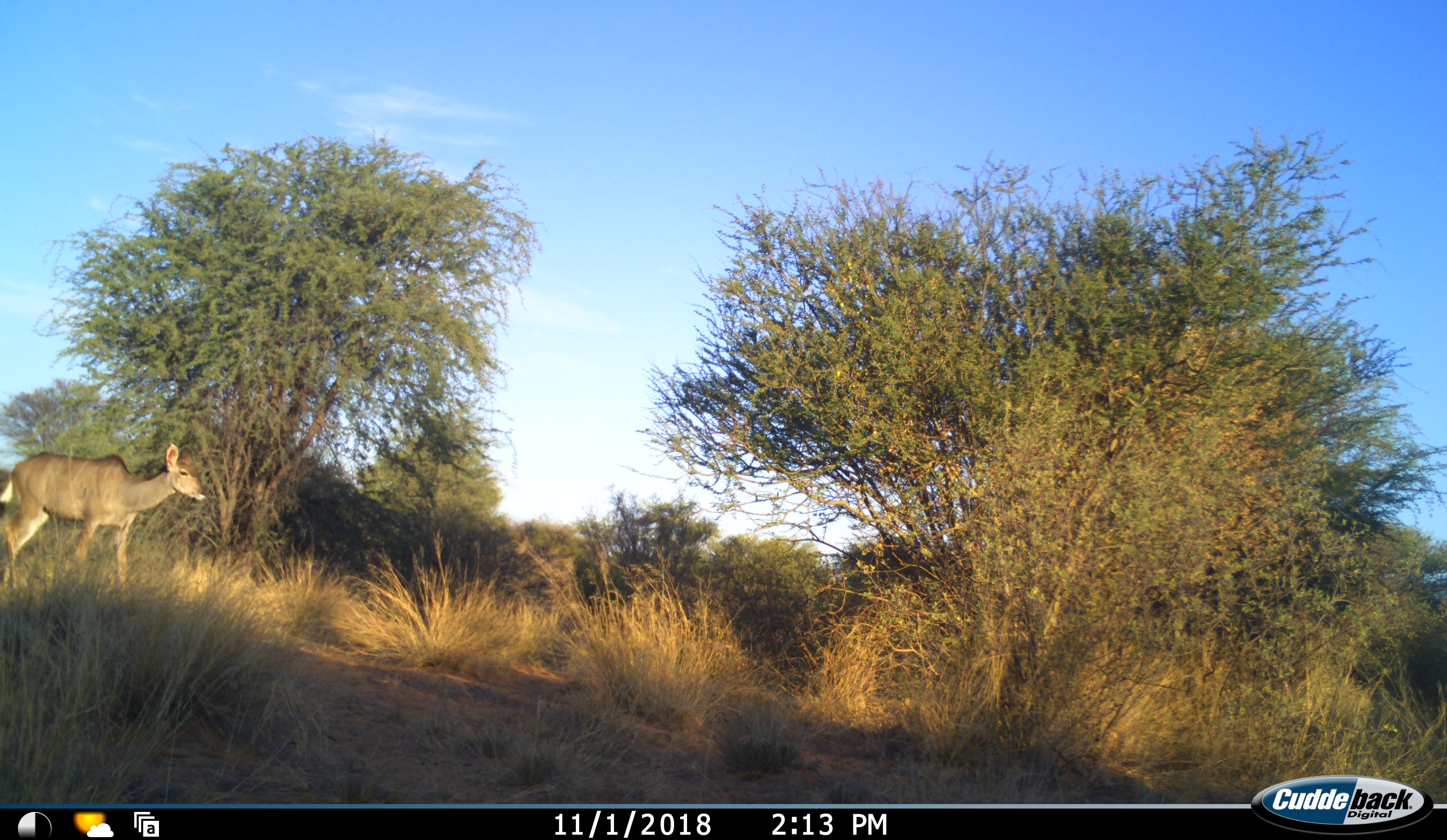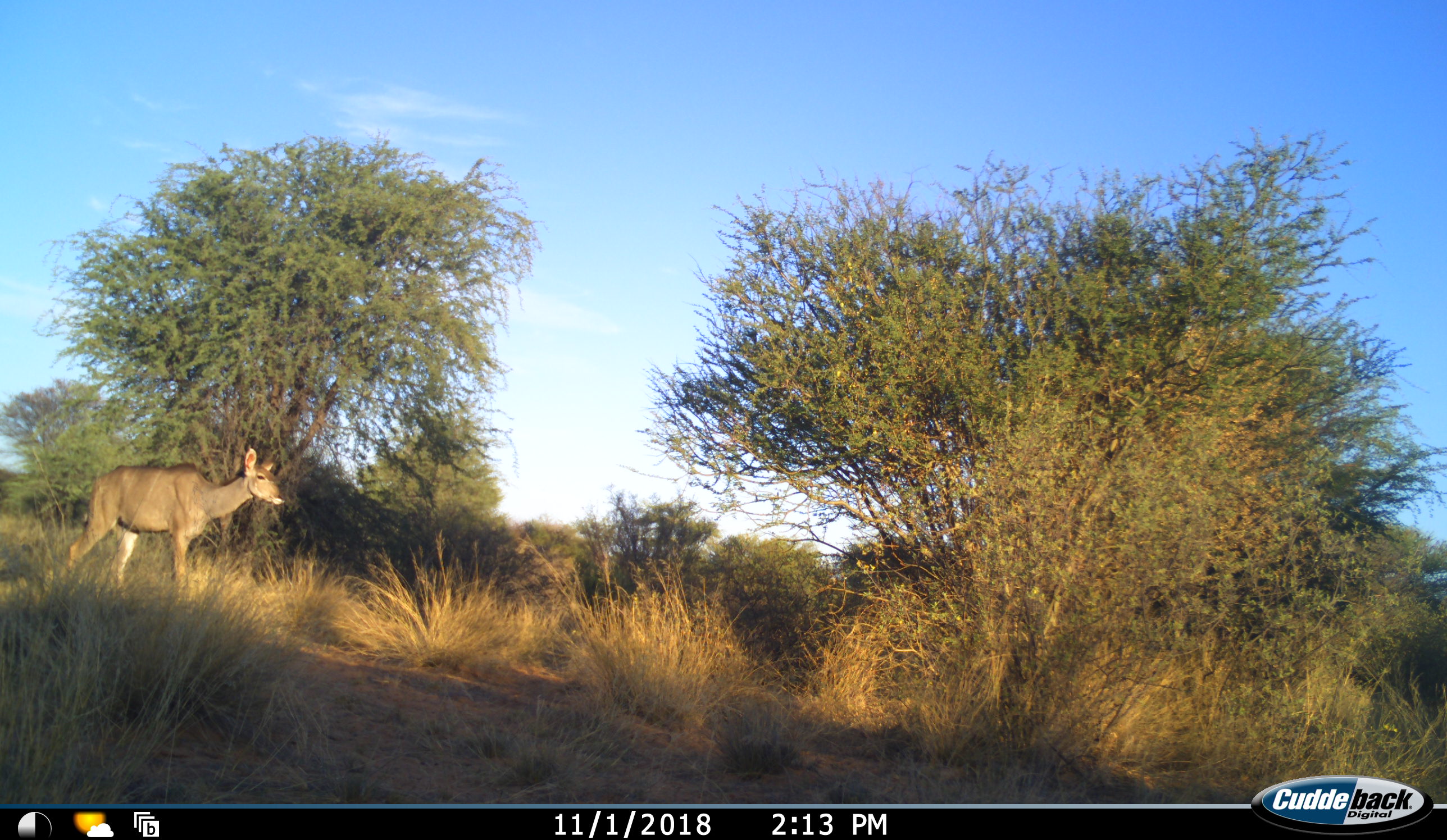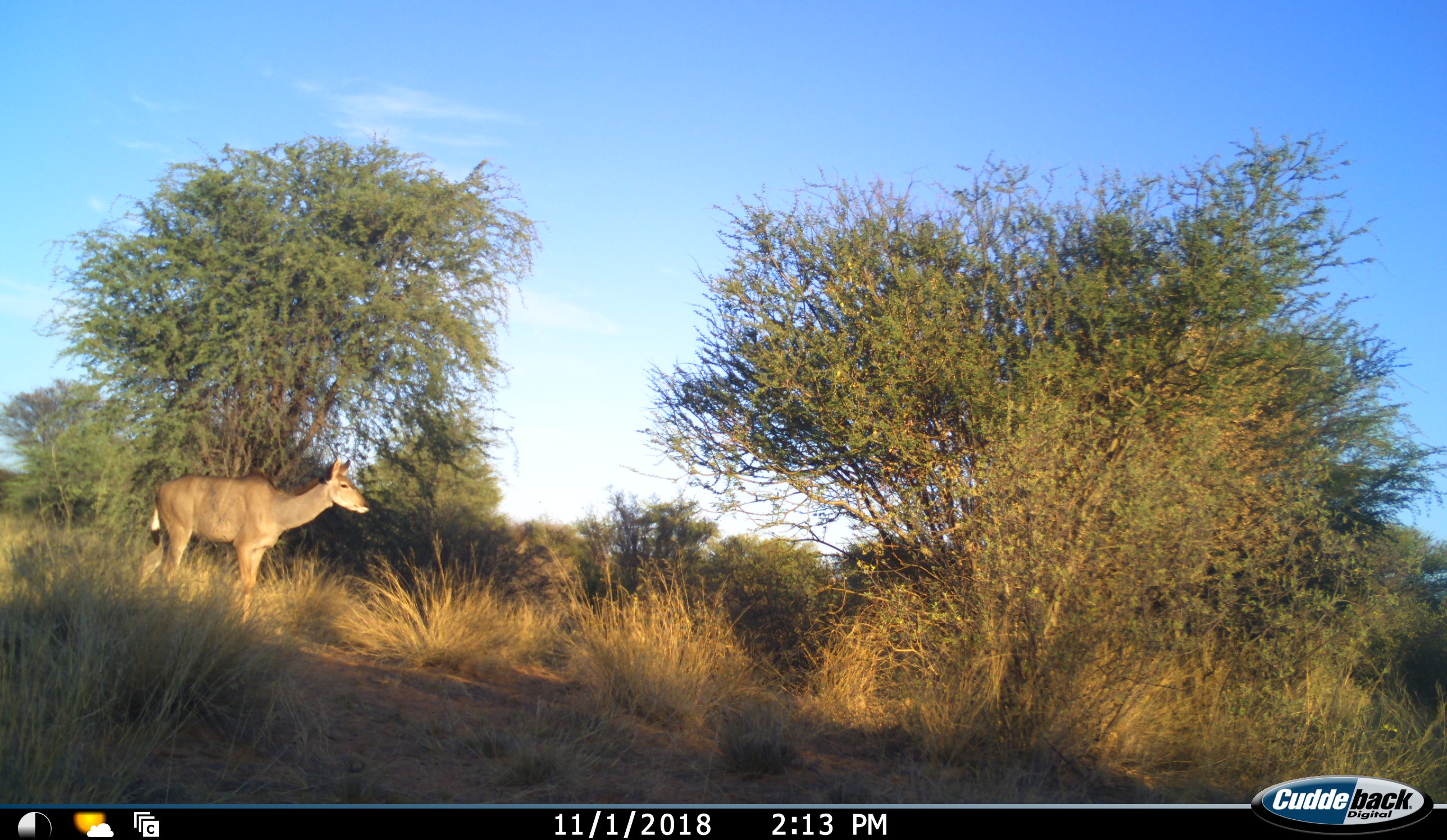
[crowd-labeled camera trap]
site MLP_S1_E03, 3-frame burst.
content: unidentified animal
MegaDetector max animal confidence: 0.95